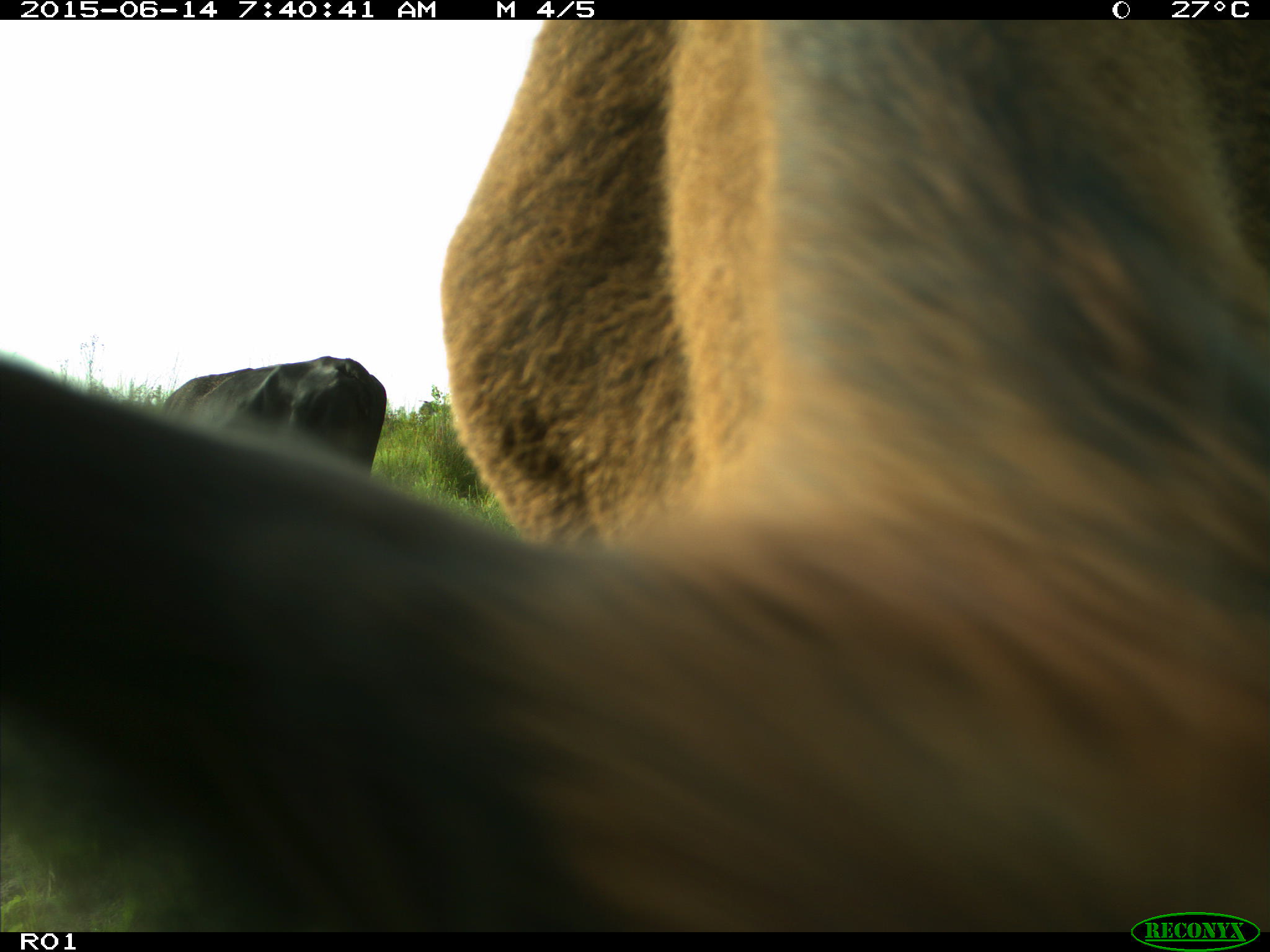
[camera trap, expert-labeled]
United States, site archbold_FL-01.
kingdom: Animalia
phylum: Chordata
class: Mammalia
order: Artiodactyla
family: Bovidae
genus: Bos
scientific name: Bos taurus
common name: domestic cow